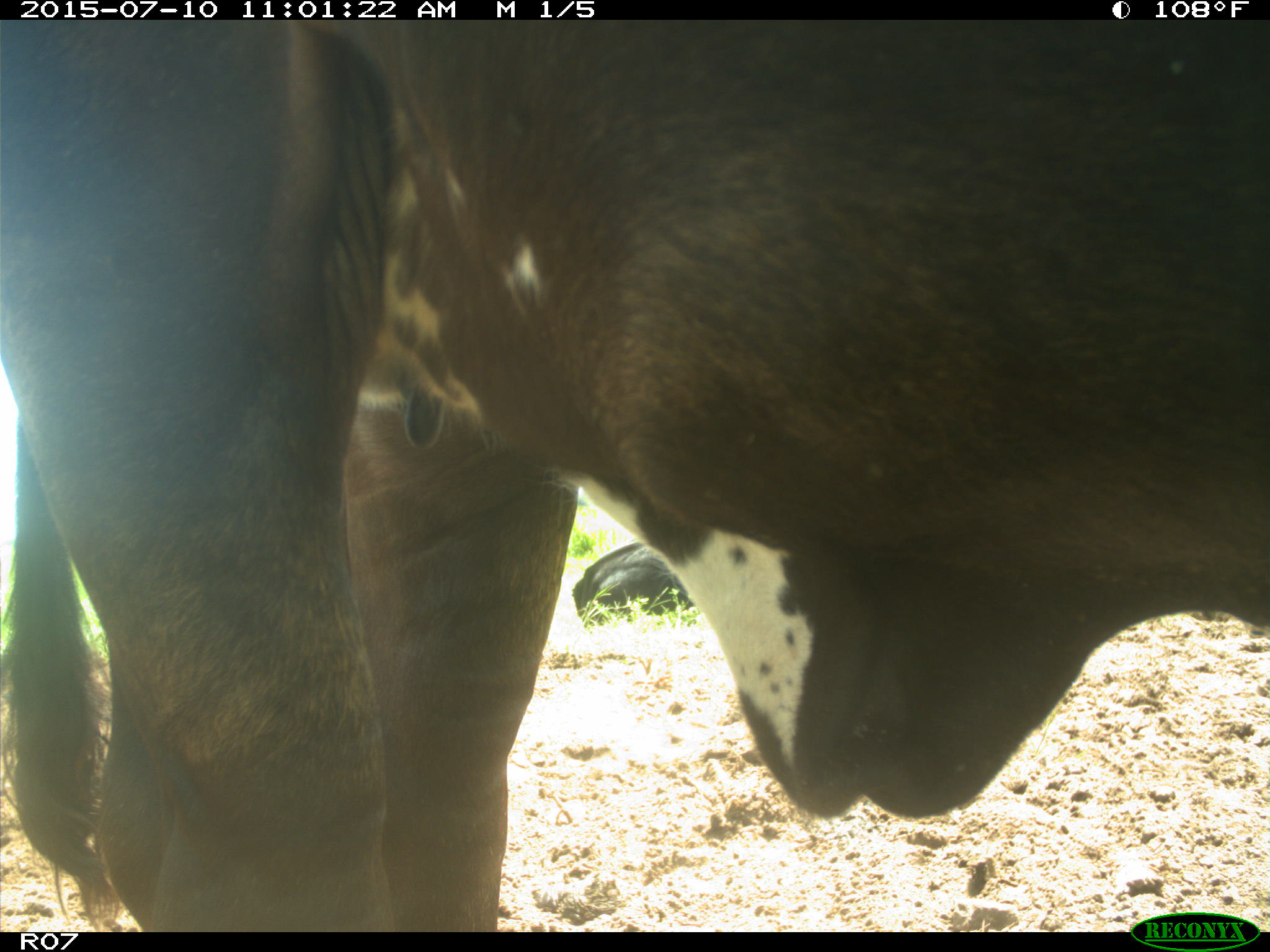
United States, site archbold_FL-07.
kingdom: Animalia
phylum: Chordata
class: Mammalia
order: Artiodactyla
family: Bovidae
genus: Bos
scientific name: Bos taurus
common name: domestic cow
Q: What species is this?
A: Bos taurus (domestic cow).